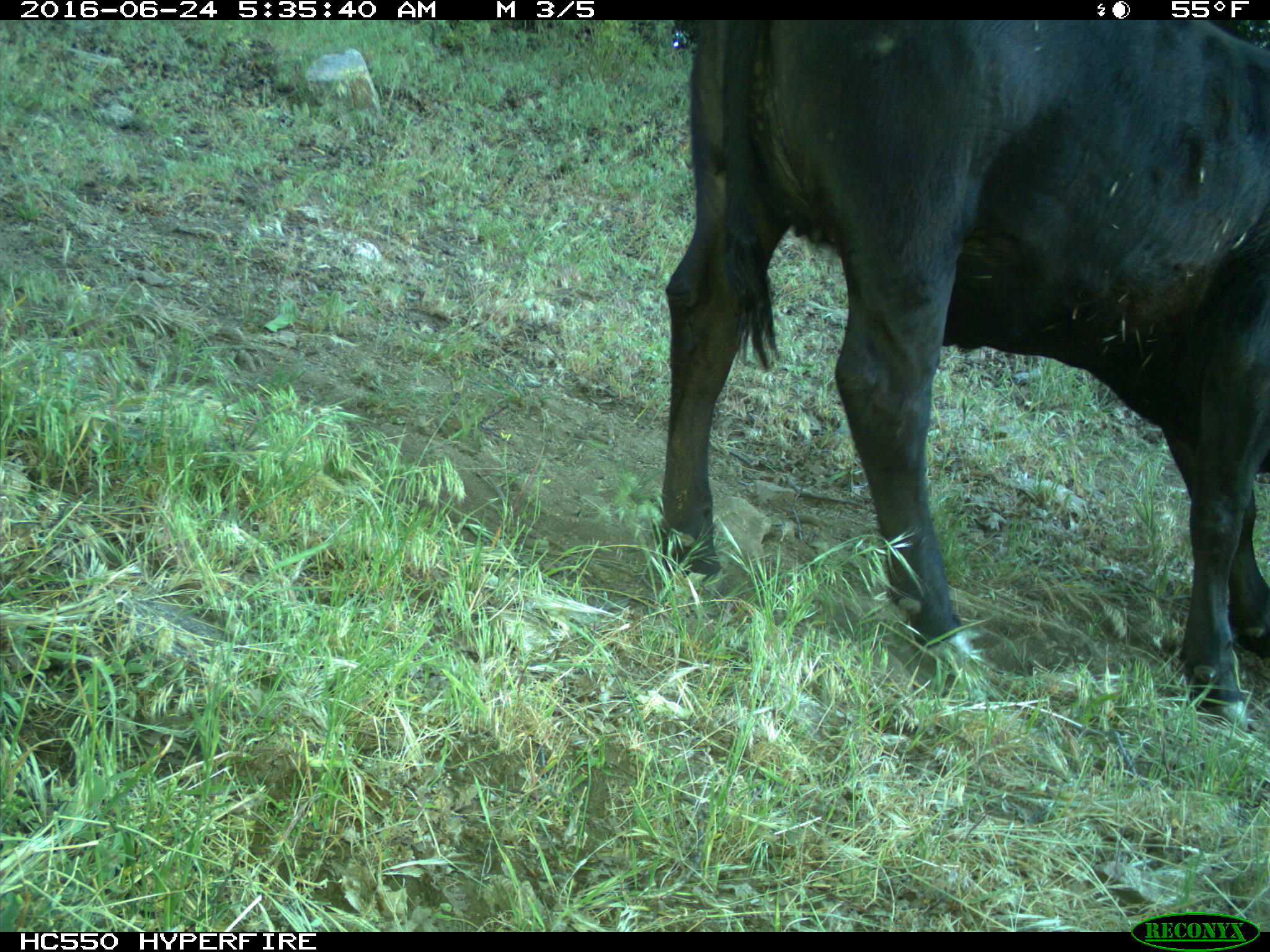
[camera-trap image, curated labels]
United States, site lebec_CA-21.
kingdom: Animalia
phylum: Chordata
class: Mammalia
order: Artiodactyla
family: Bovidae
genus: Bos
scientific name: Bos taurus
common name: domestic cow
Bos taurus (domestic cow).